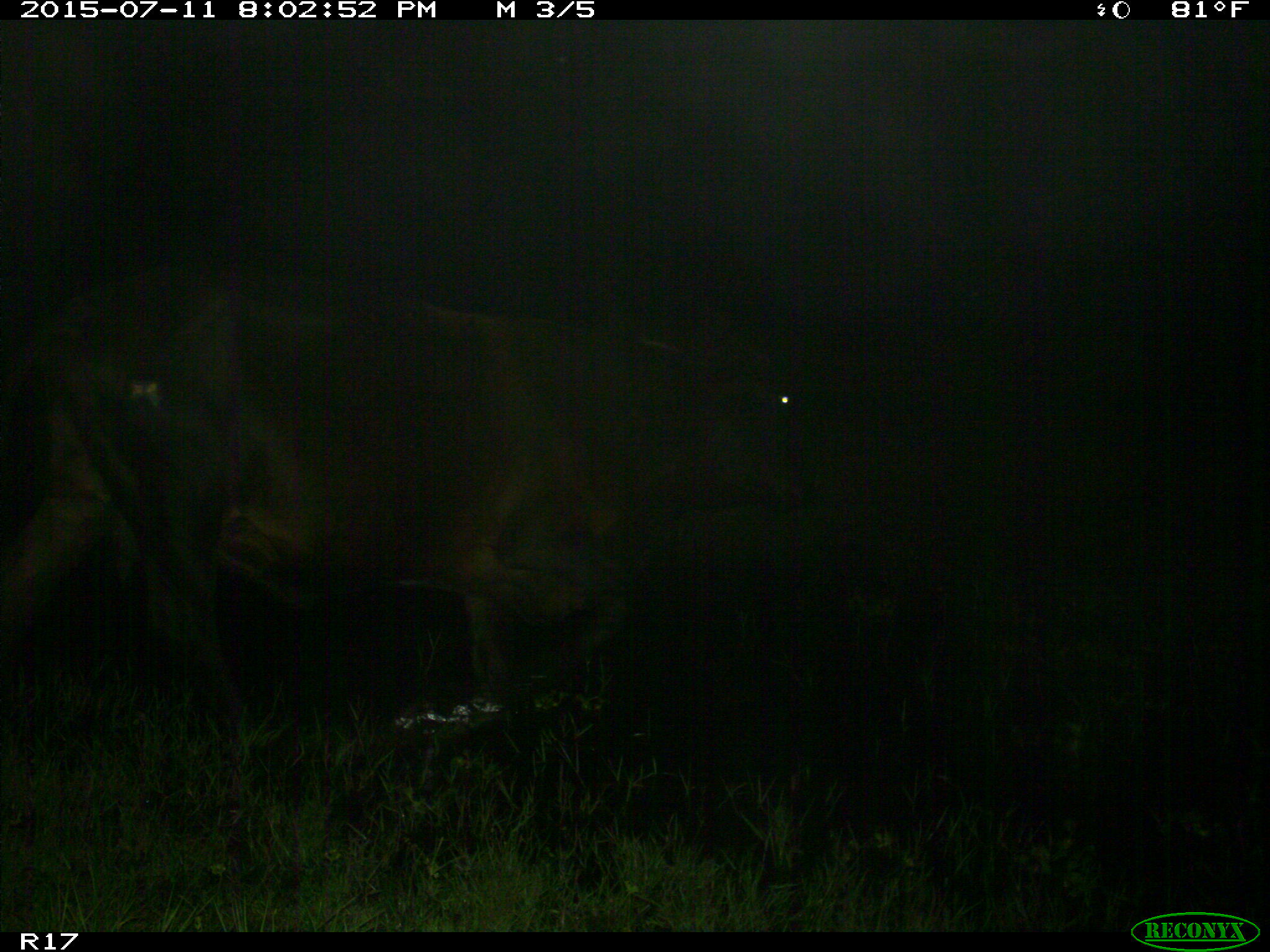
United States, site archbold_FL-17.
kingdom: Animalia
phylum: Chordata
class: Mammalia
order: Artiodactyla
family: Bovidae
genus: Bos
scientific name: Bos taurus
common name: domestic cow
Bos taurus (domestic cow).